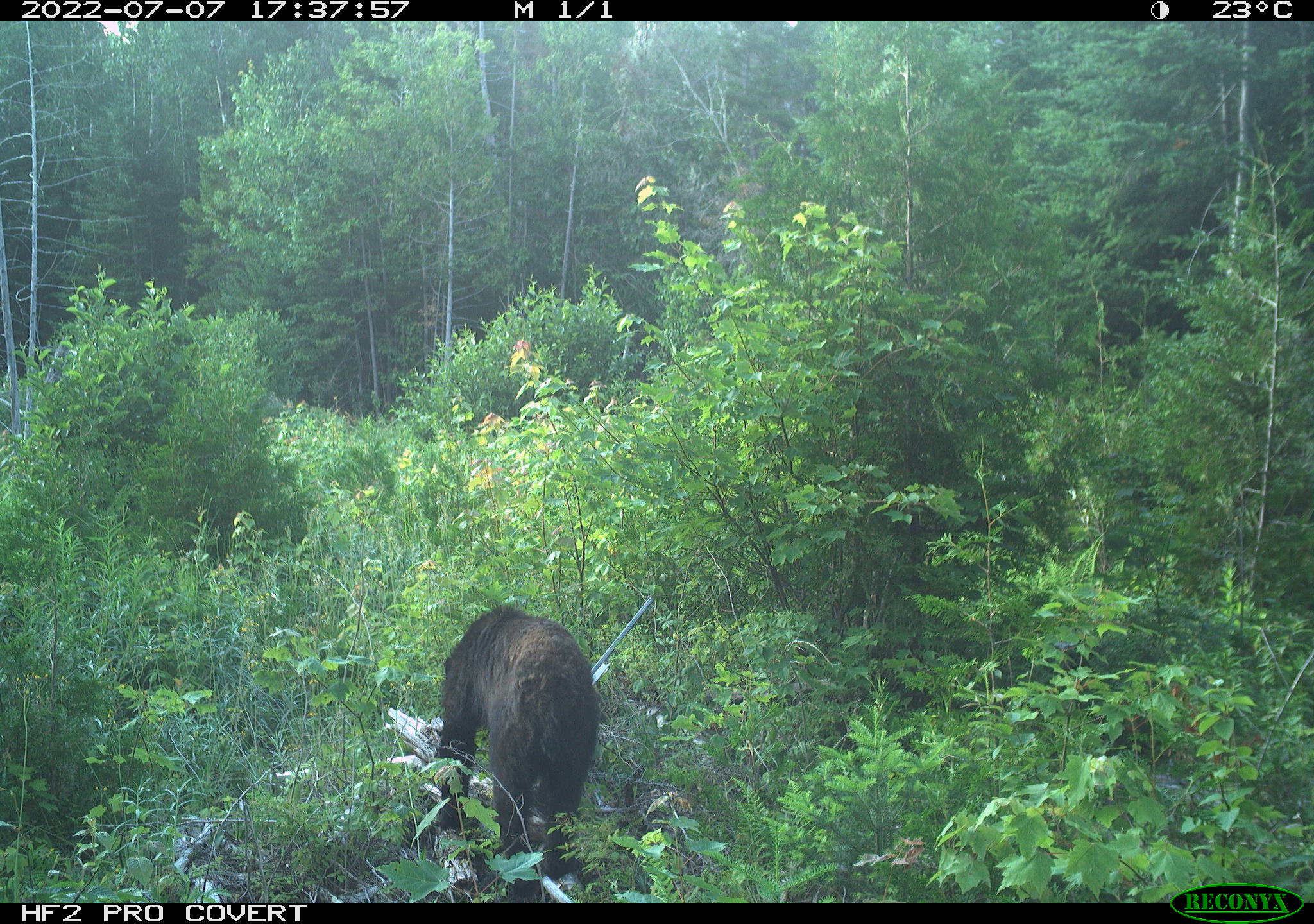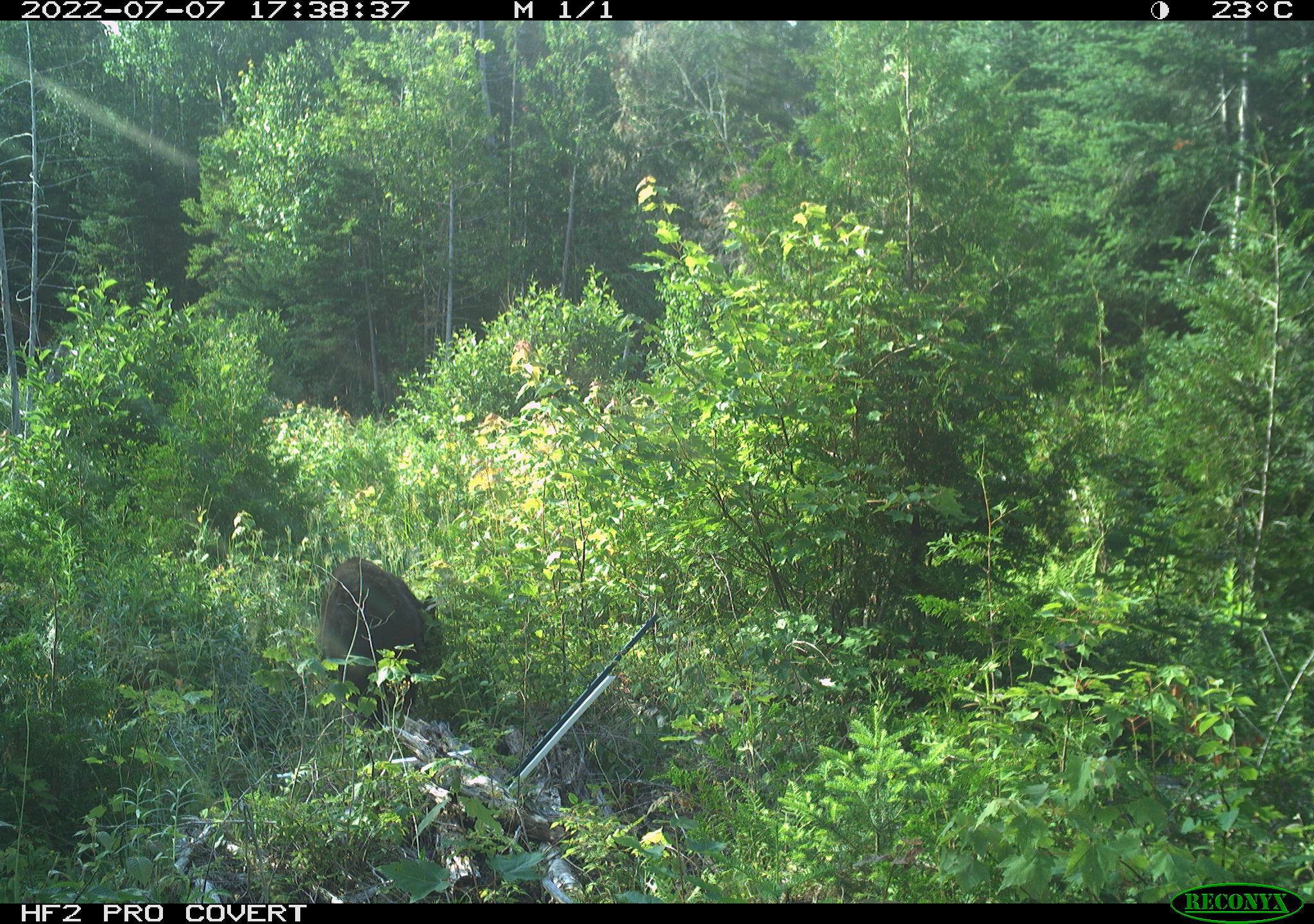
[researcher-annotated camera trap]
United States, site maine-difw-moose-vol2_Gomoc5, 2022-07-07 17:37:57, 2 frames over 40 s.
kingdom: Animalia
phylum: Chordata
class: Mammalia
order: Carnivora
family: Ursidae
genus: Ursus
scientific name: Ursus americanus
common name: black bear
Black bear (Ursus americanus).